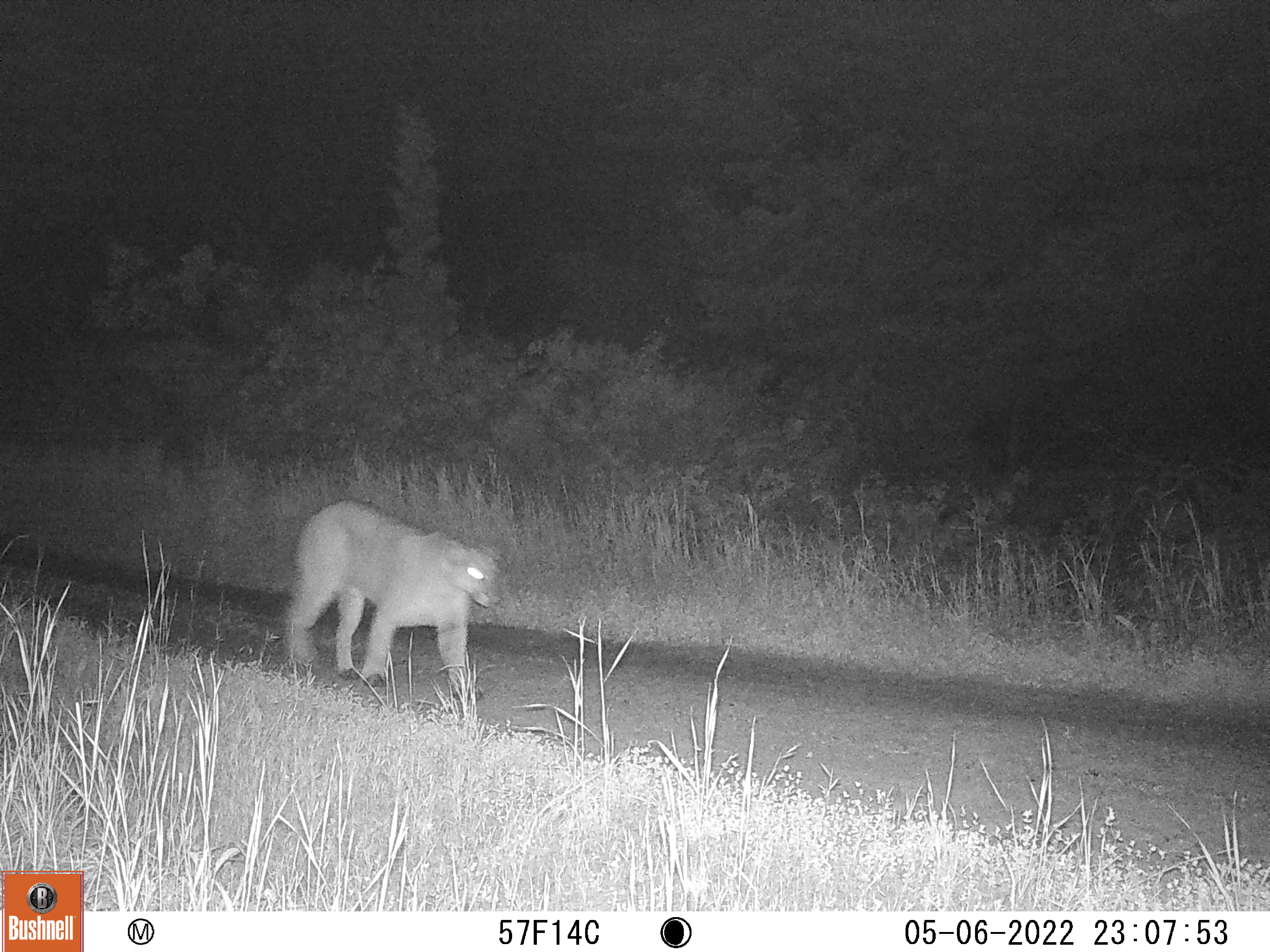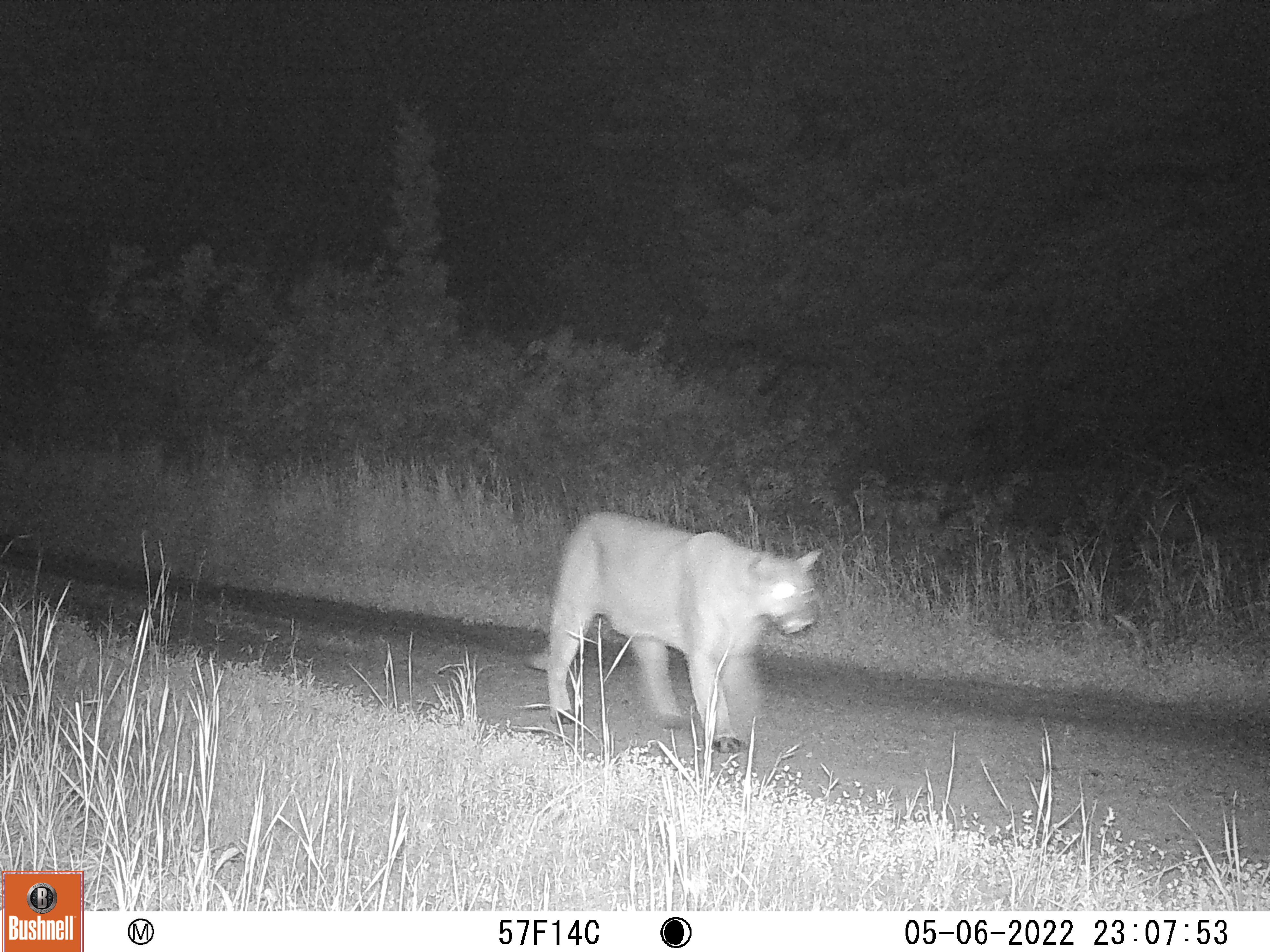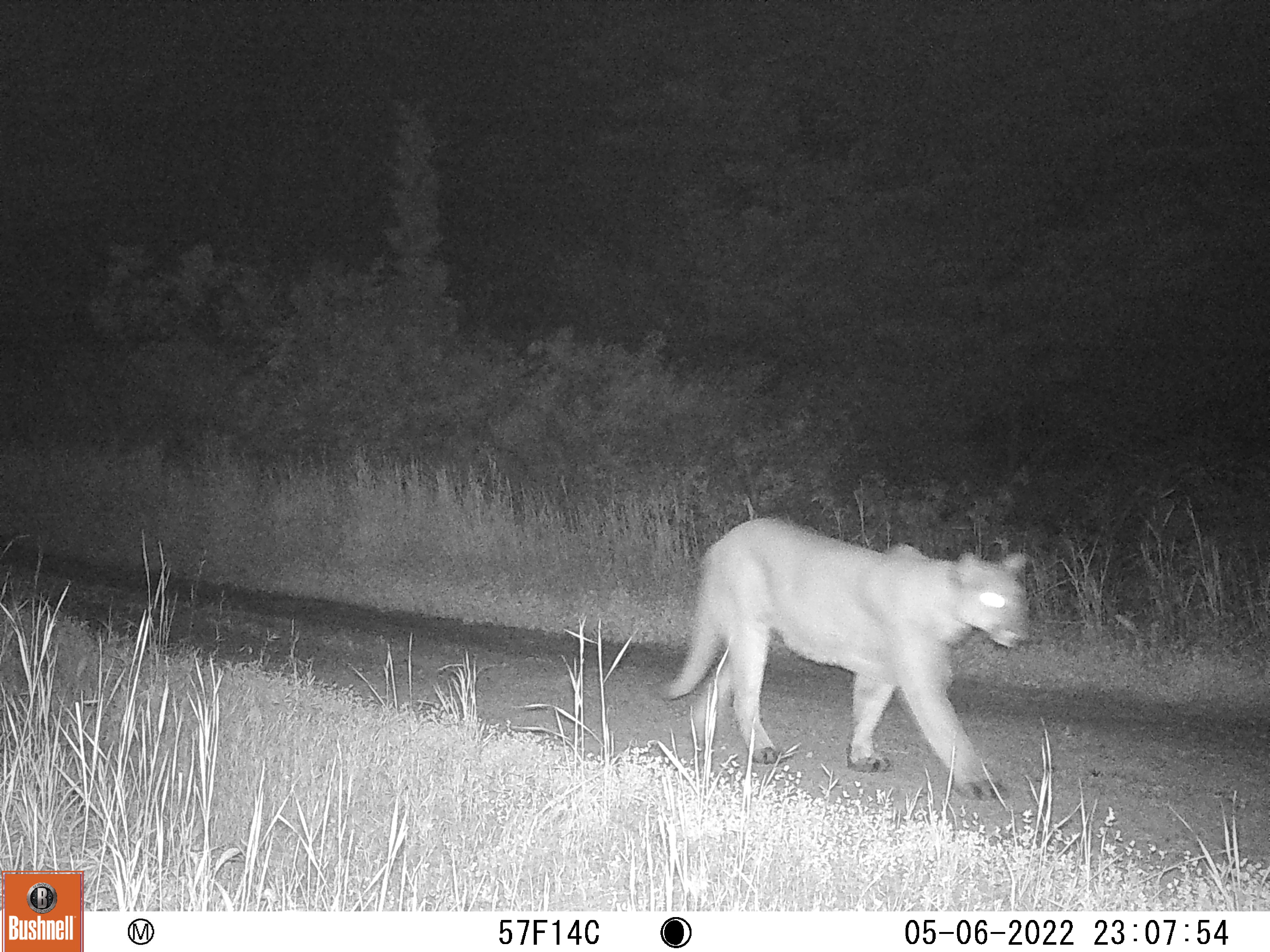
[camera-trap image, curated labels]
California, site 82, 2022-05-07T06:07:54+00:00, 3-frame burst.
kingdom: Animalia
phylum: Chordata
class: Mammalia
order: Carnivora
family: Felidae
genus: Puma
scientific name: Puma concolor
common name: puma